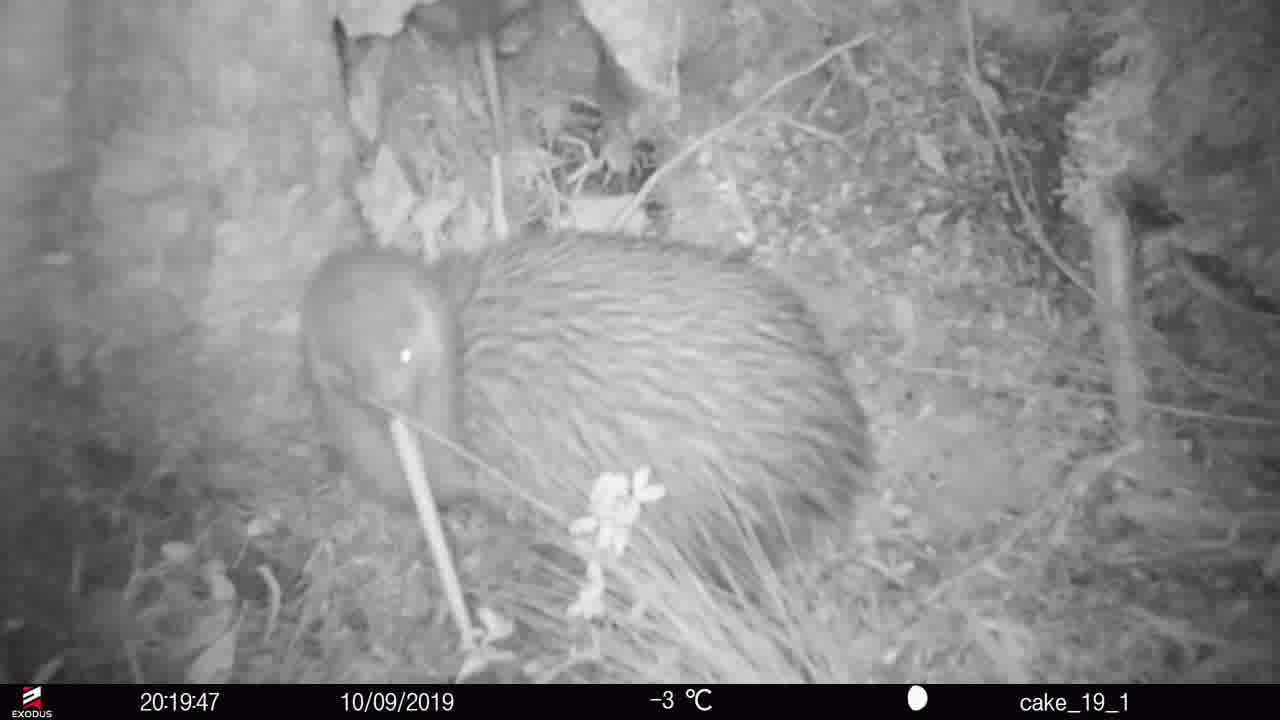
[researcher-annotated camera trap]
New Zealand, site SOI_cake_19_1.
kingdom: Animalia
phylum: Chordata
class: Aves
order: Apterygiformes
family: Apterygidae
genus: Apteryx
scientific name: Apteryx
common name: kiwi